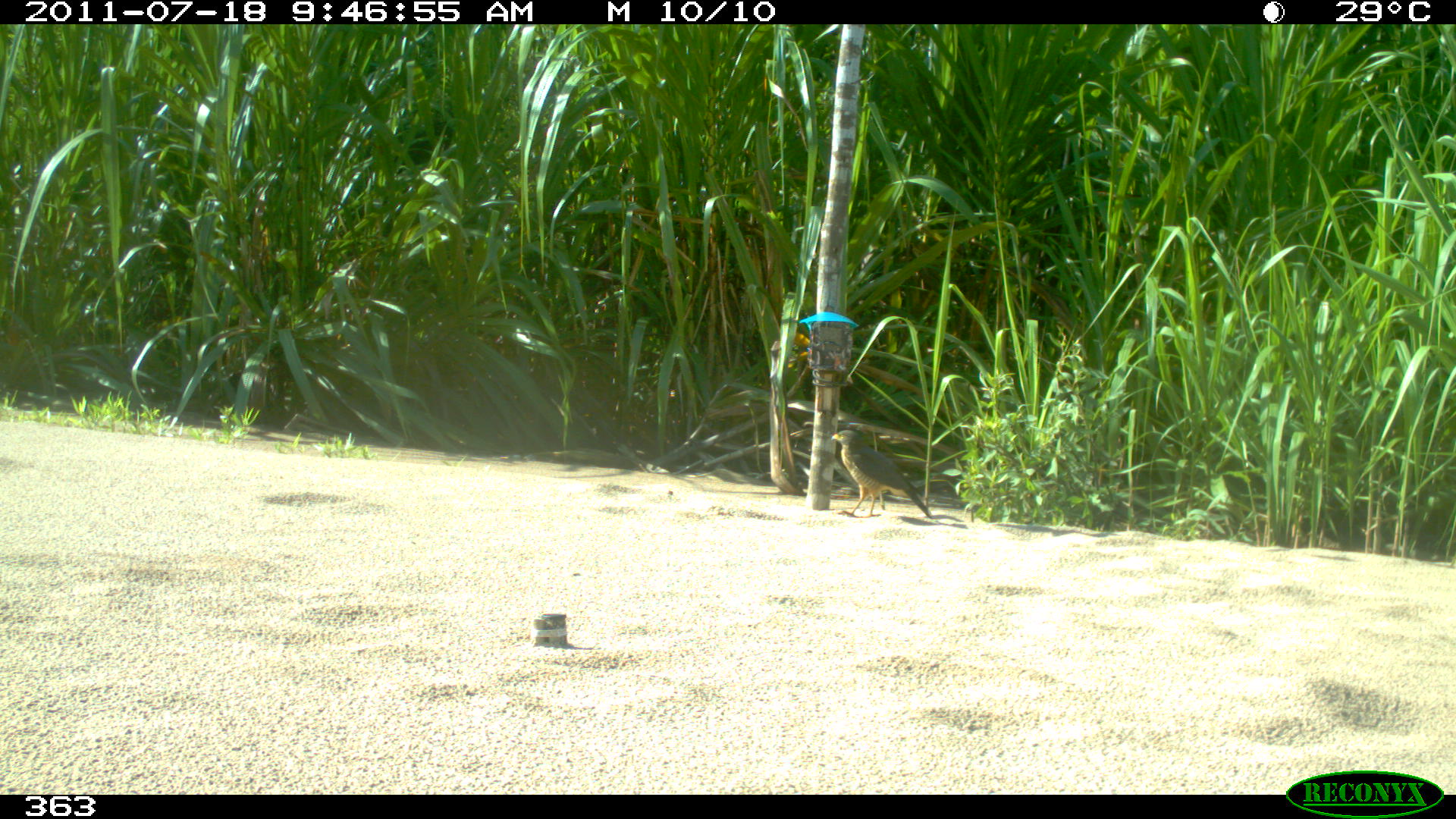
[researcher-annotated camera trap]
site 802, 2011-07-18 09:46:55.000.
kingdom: Animalia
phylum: Chordata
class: Aves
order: Accipitriformes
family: Accipitridae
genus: Buteogallus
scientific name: Buteogallus urubitinga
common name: great black hawk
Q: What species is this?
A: Buteogallus urubitinga (great black hawk).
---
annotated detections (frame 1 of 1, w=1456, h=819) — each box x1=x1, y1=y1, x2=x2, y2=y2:
buteogallus urubitinga: x1=830, y1=430, x2=932, y2=519